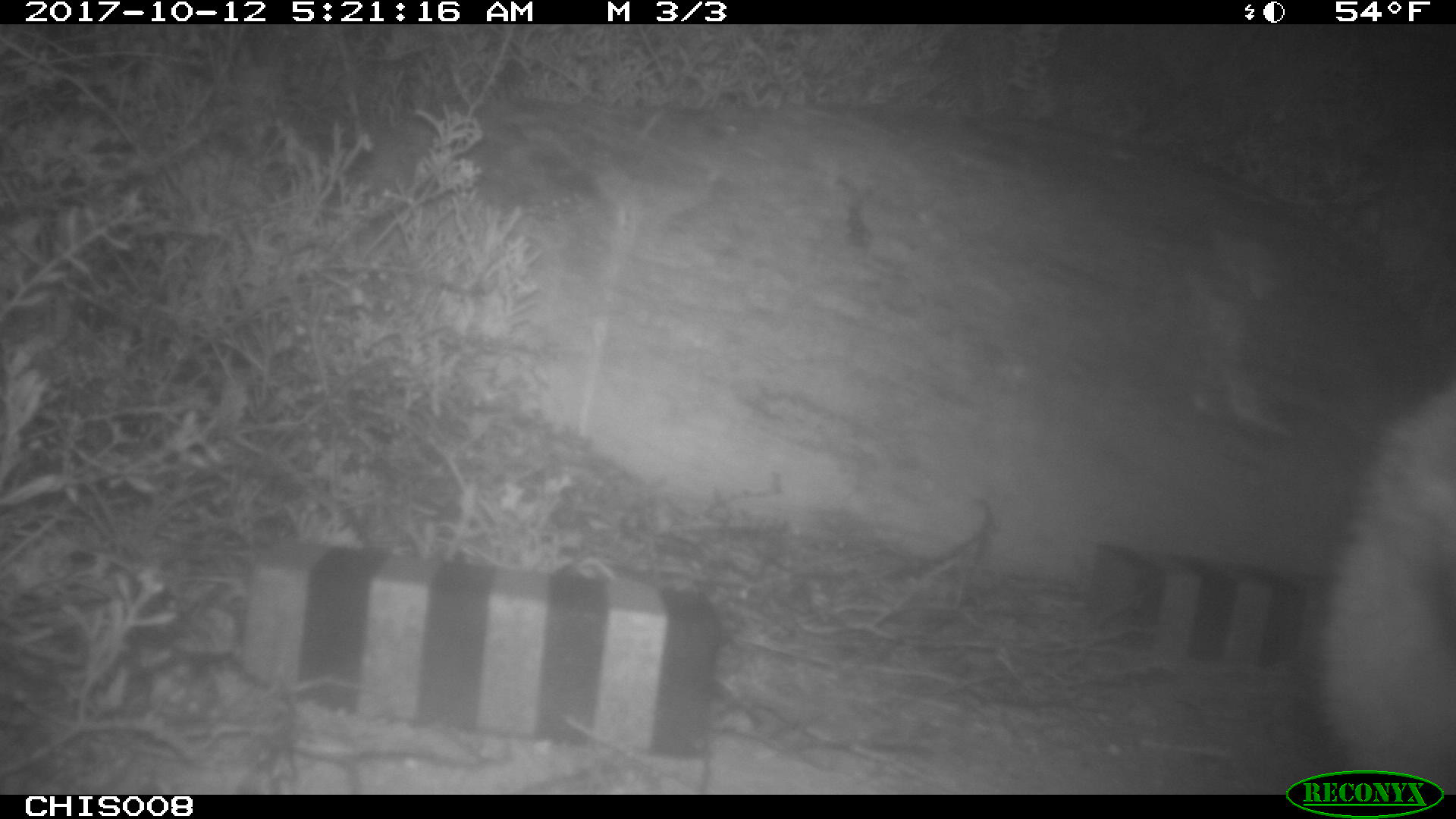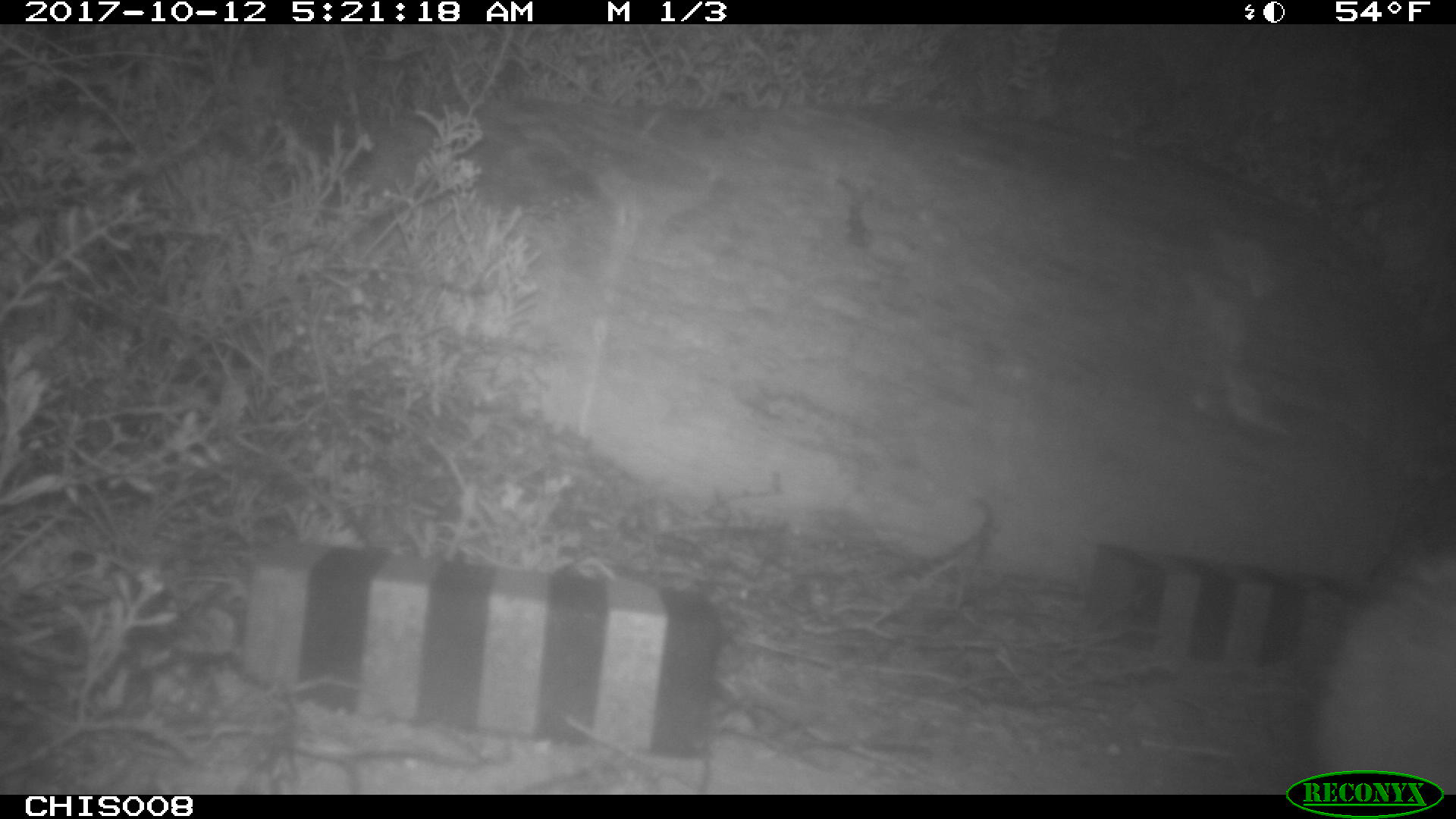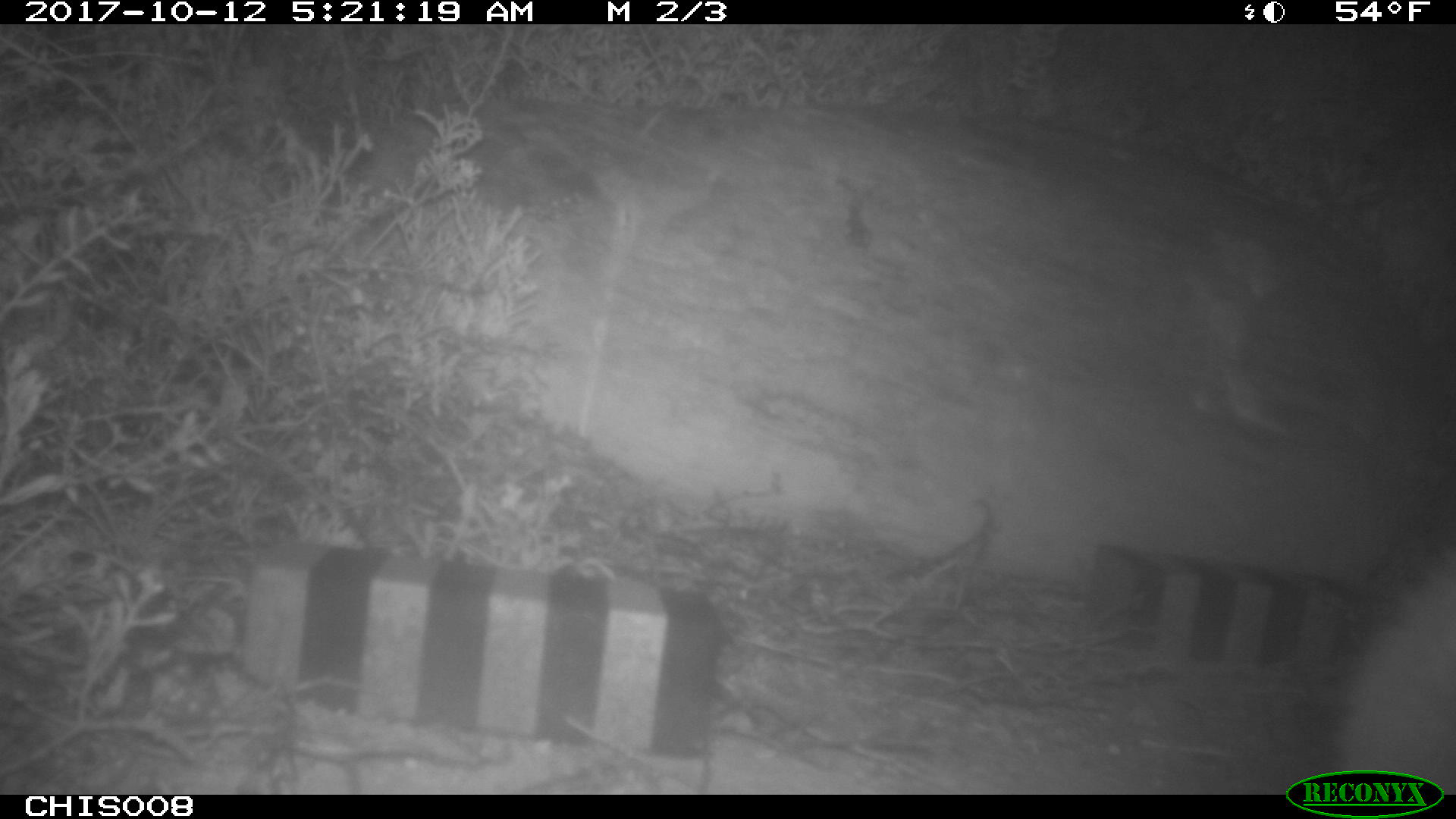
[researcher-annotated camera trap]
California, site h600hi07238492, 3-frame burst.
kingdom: Animalia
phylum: Chordata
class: Mammalia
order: Carnivora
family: Canidae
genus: Urocyon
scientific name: Urocyon littoralis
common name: island fox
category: fox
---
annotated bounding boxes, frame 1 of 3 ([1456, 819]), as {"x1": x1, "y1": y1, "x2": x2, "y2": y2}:
fox: {"x1": 1304, "y1": 393, "x2": 1455, "y2": 791}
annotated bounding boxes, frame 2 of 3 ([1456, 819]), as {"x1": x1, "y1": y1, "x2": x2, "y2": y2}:
fox: {"x1": 1307, "y1": 484, "x2": 1455, "y2": 795}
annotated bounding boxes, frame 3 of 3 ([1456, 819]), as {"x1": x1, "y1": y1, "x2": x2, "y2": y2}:
fox: {"x1": 1333, "y1": 556, "x2": 1455, "y2": 795}